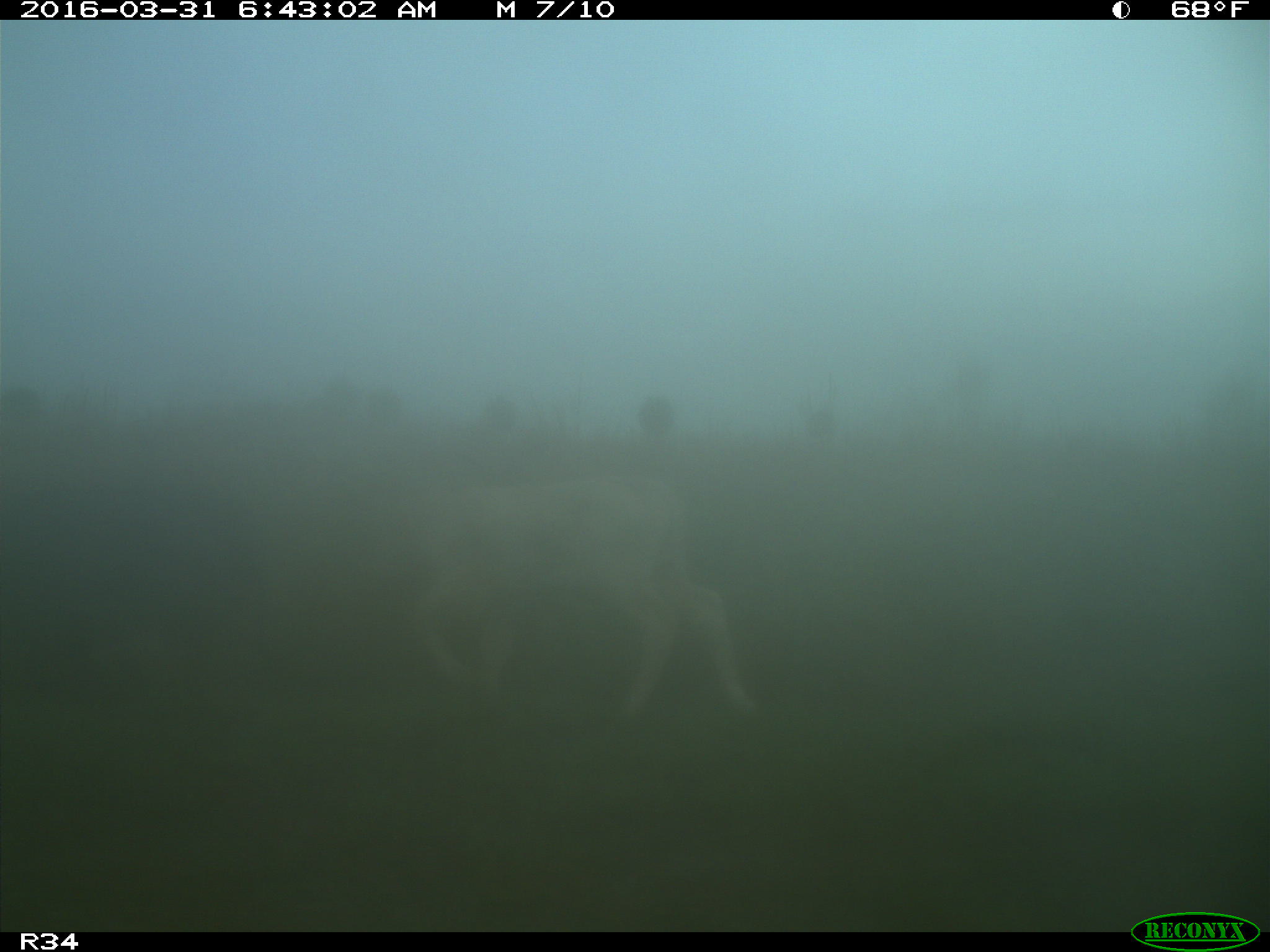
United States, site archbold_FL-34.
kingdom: Animalia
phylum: Chordata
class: Mammalia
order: Artiodactyla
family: Bovidae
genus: Bos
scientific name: Bos taurus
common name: domestic cow